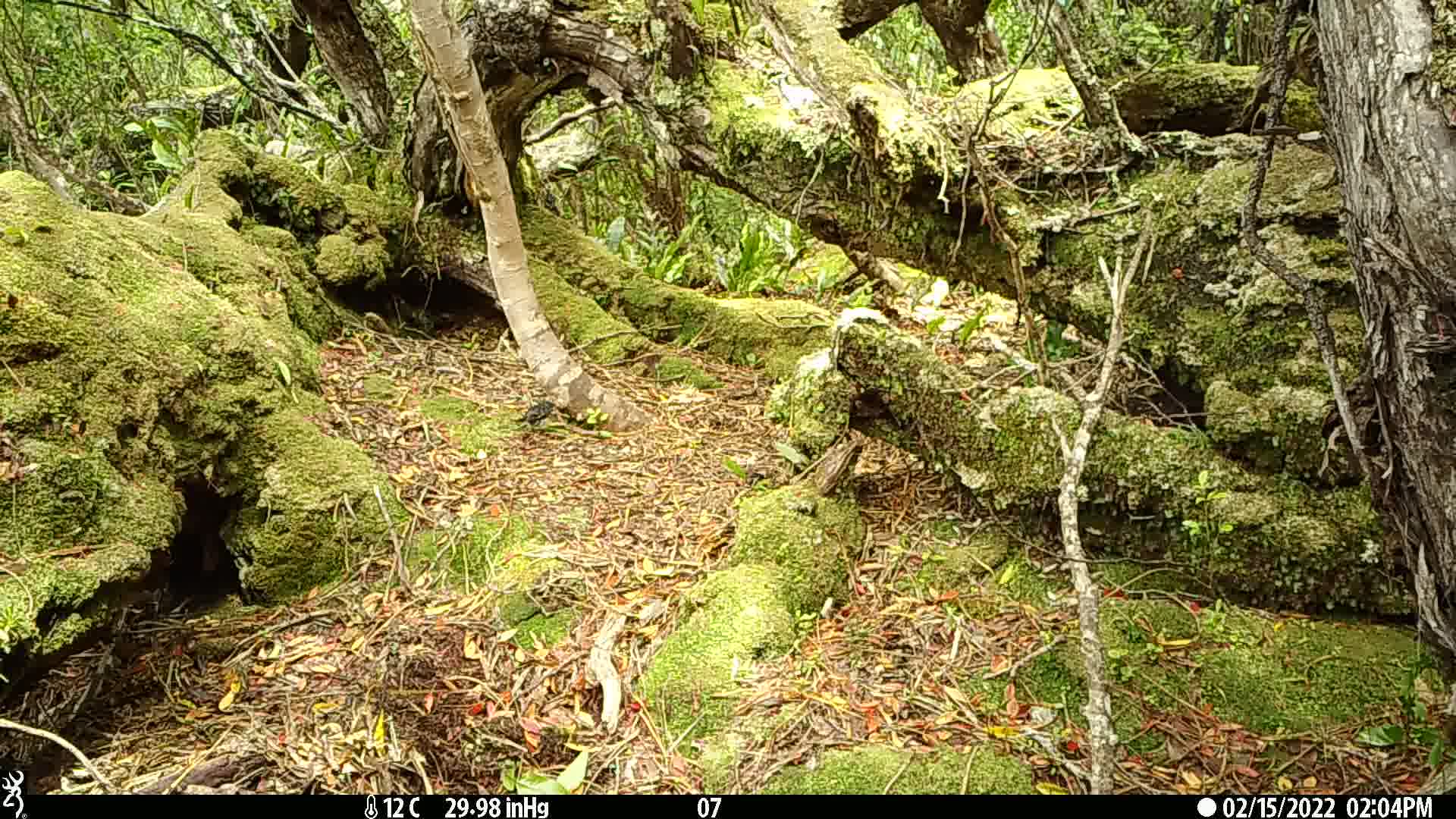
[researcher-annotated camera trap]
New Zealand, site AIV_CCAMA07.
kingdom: Animalia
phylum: Chordata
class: Aves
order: Passeriformes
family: Petroicidae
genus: Petroica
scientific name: Petroica macrocephala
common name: tomtit